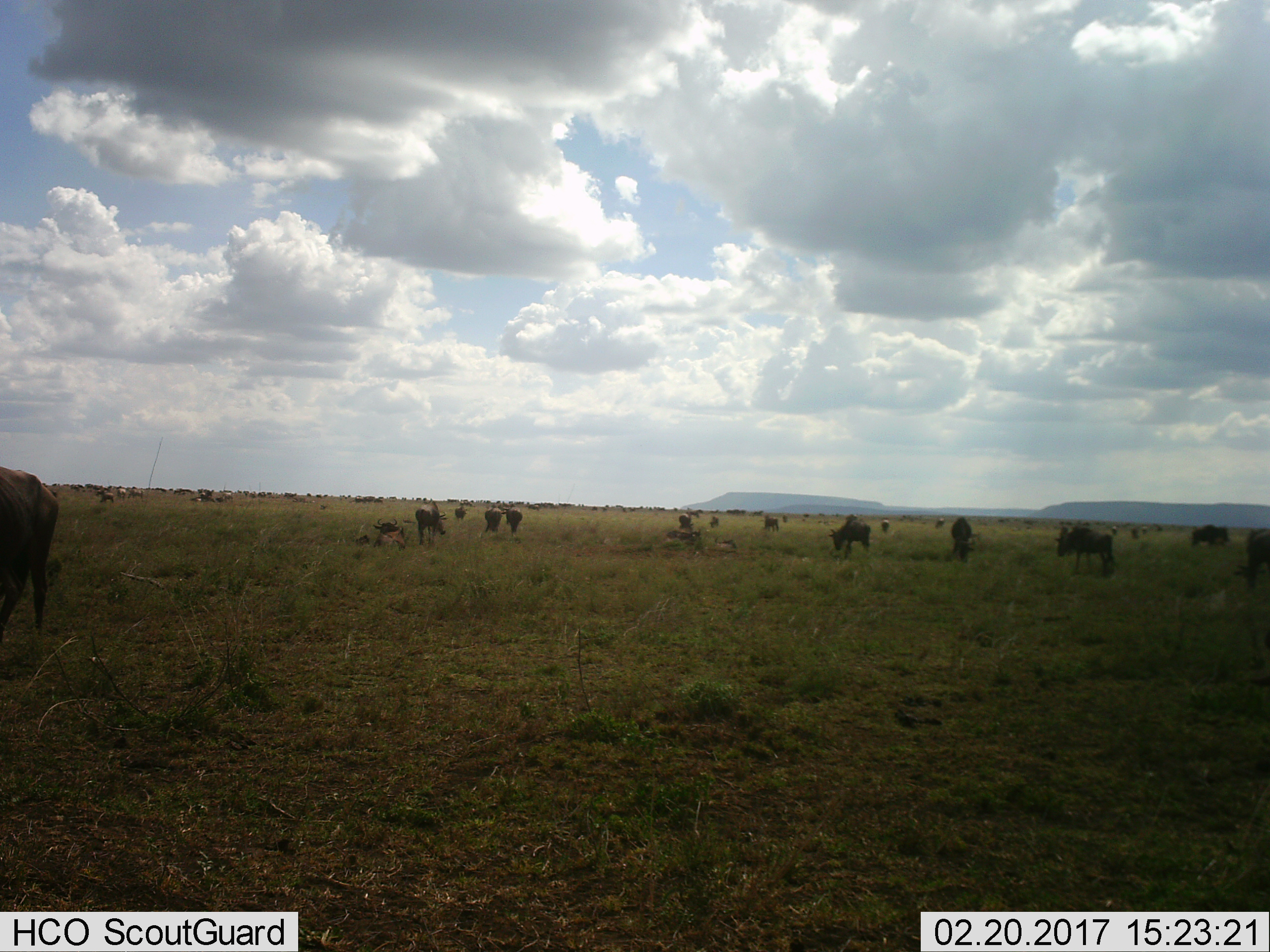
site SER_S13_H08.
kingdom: Animalia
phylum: Chordata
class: Mammalia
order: Artiodactyla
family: Bovidae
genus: Connochaetes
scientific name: Connochaetes taurinus taurinus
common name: blue wildebeest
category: wildebeestblue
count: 51+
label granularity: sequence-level